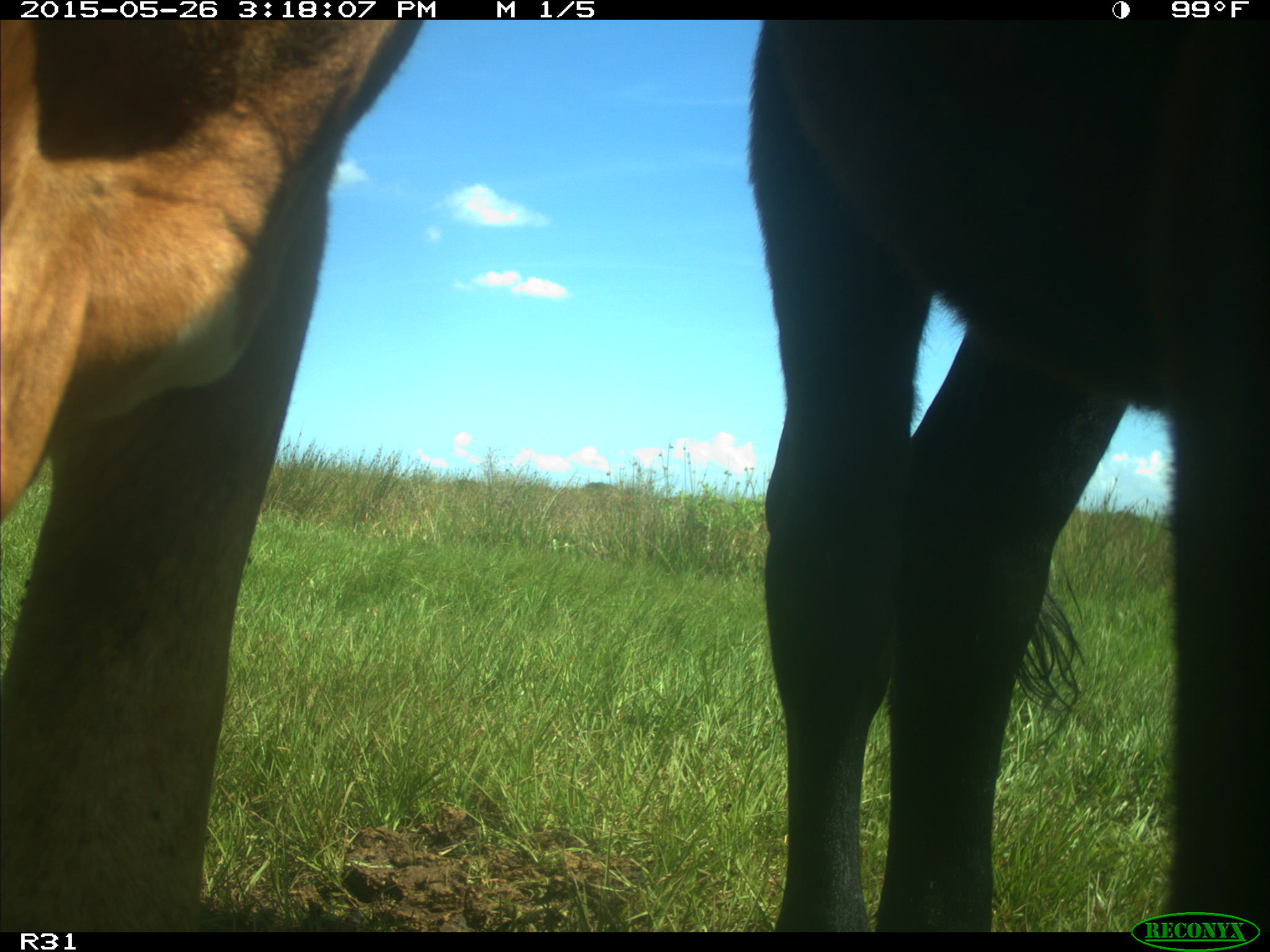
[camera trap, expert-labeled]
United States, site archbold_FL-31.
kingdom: Animalia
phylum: Chordata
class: Mammalia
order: Artiodactyla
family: Bovidae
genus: Bos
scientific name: Bos taurus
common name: domestic cow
Bos taurus (domestic cow).